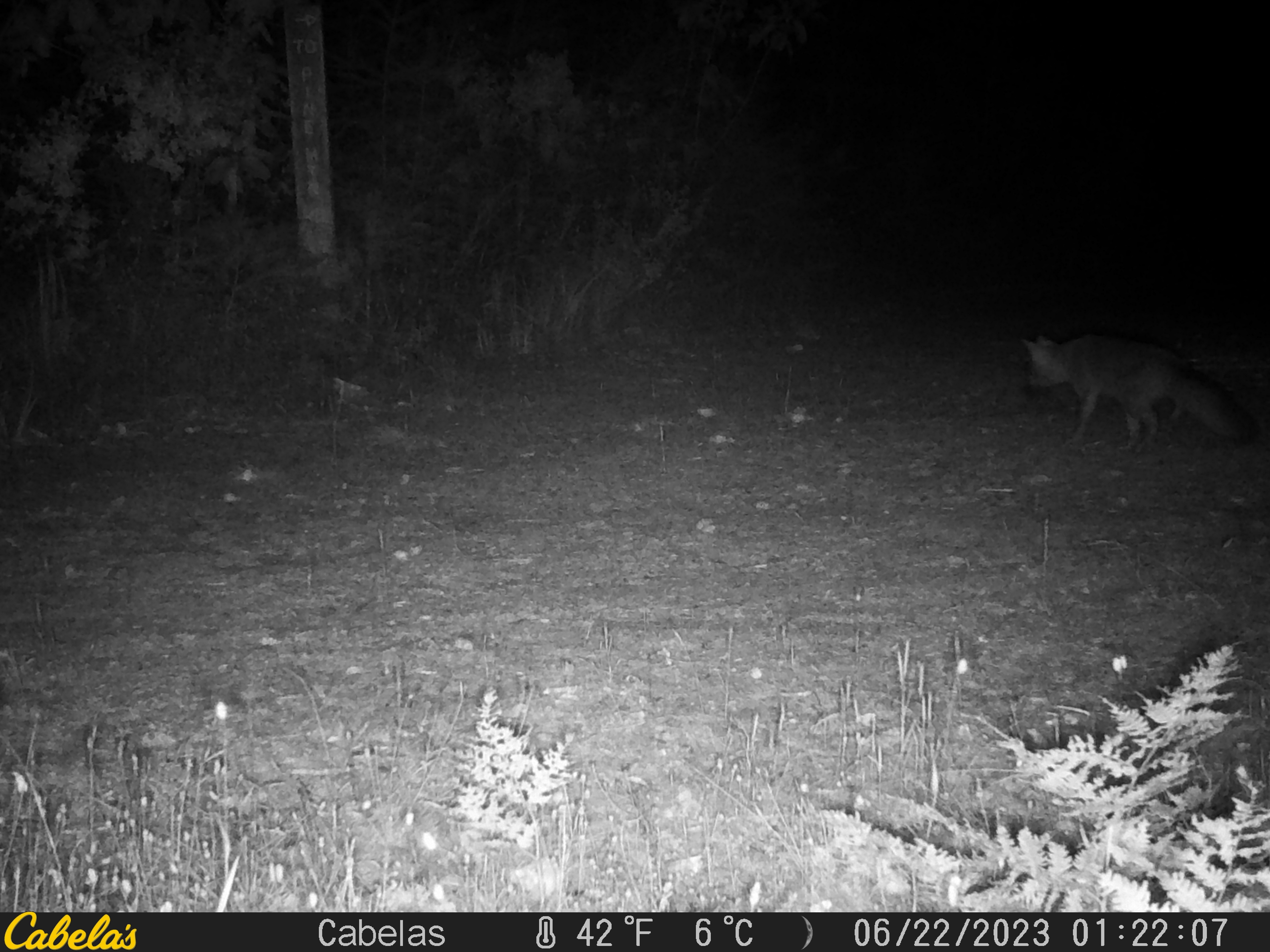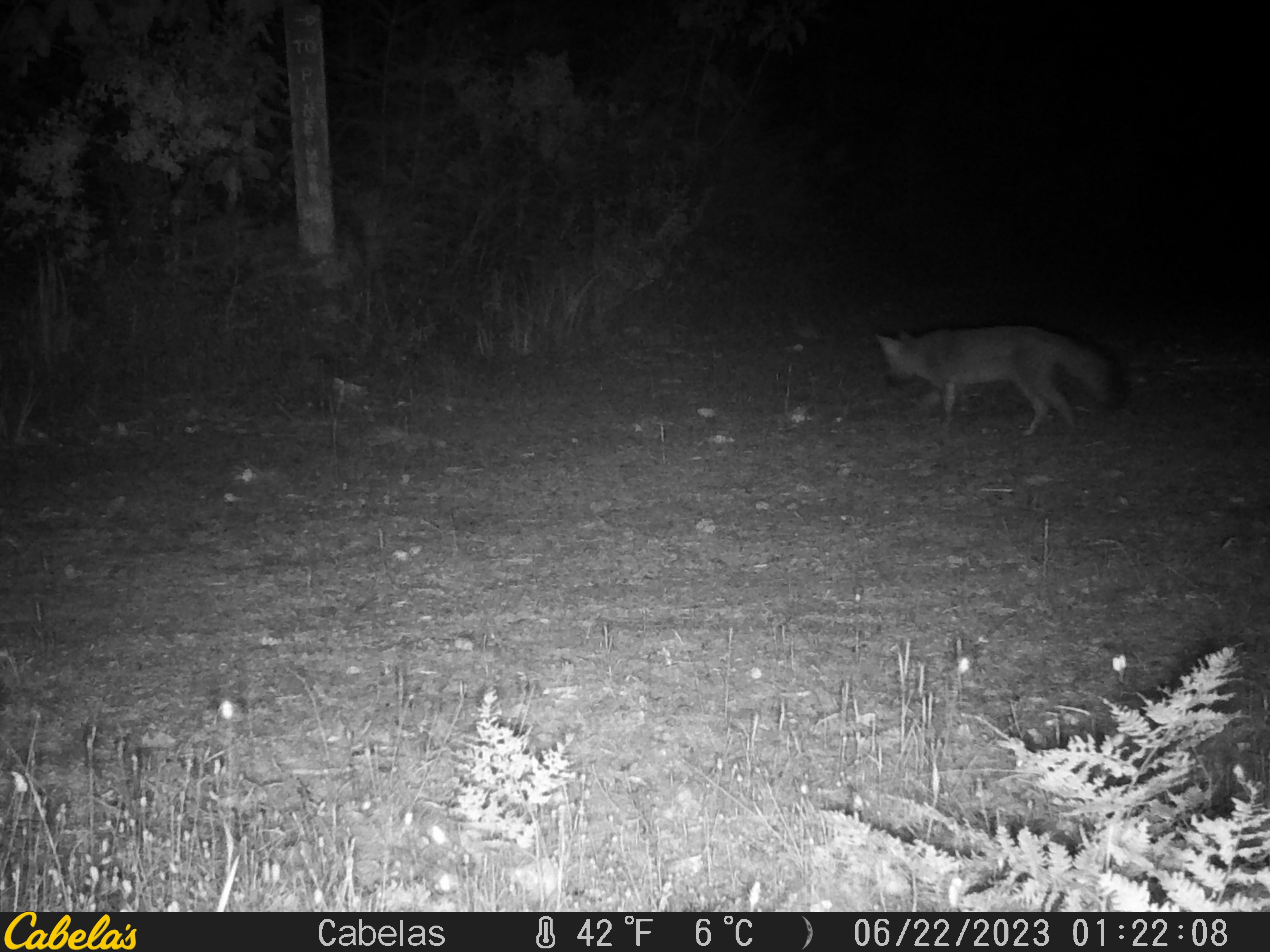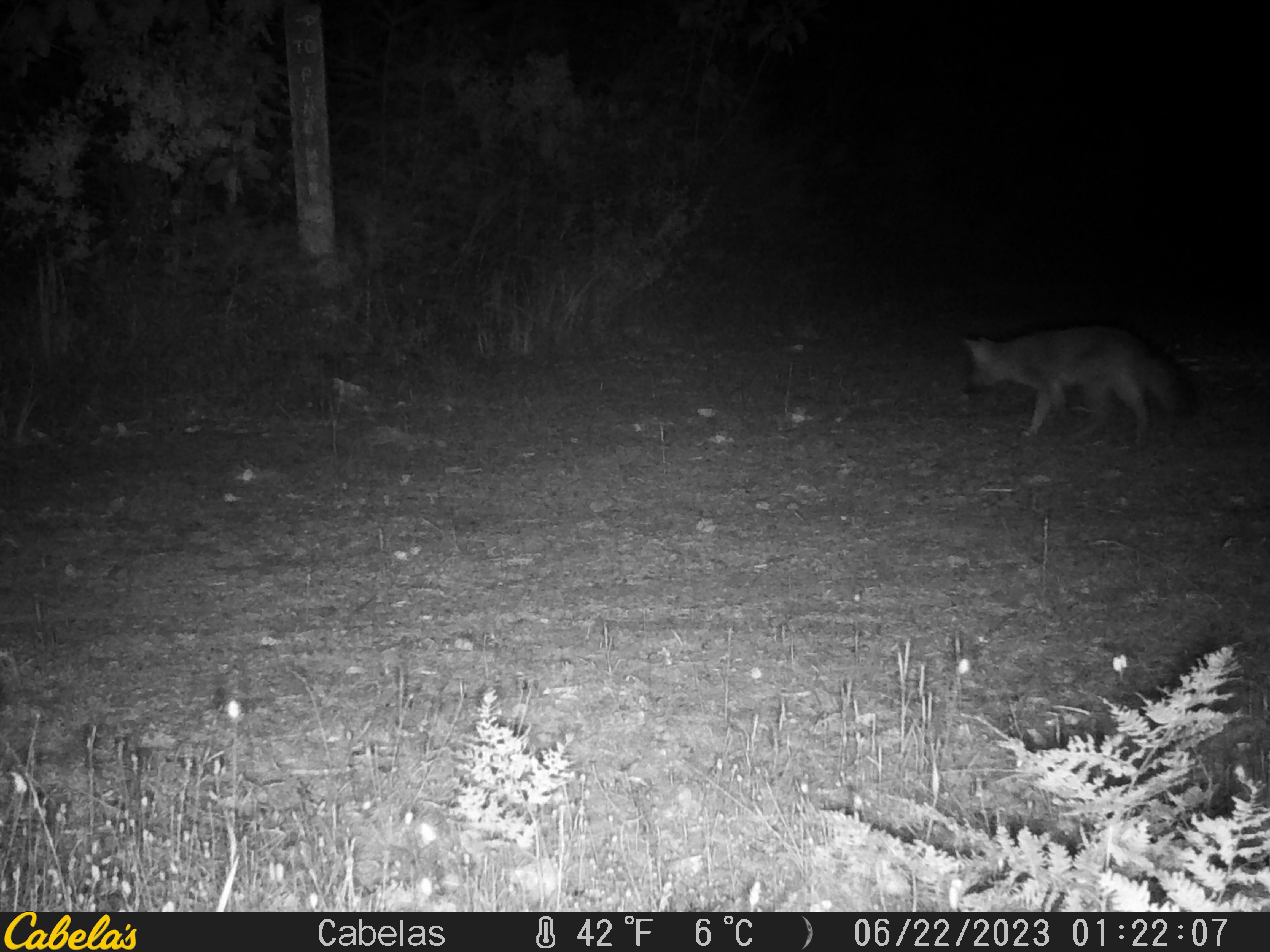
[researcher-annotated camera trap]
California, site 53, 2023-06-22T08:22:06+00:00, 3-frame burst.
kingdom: Animalia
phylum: Chordata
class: Mammalia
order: Carnivora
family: Canidae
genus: Urocyon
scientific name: Urocyon cinereoargenteus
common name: gray fox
Gray fox (Urocyon cinereoargenteus).